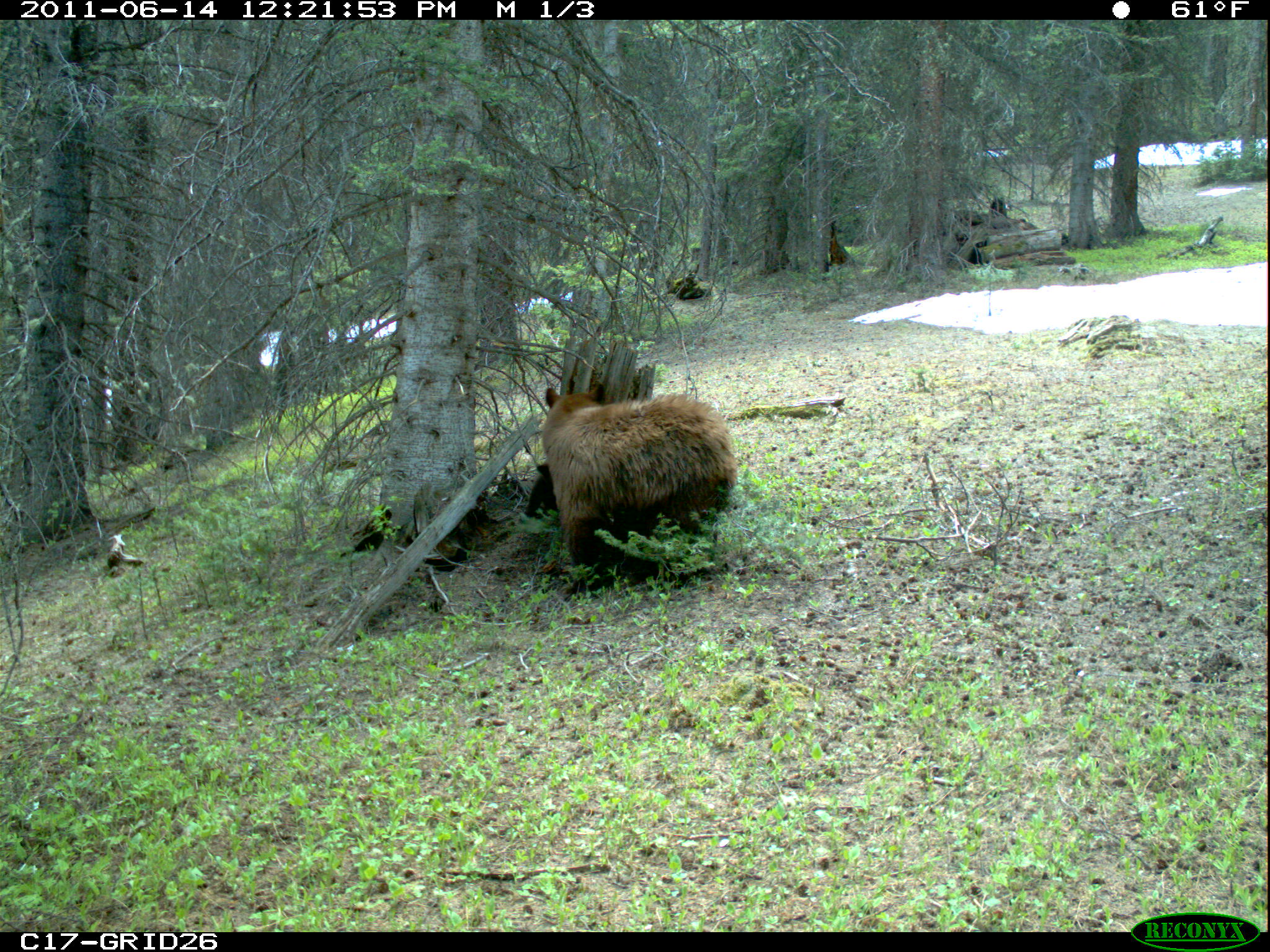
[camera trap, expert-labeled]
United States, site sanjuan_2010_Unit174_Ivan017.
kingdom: Animalia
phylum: Chordata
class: Mammalia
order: Carnivora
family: Ursidae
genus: Ursus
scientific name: Ursus americanus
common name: american black bear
Ursus americanus (american black bear).